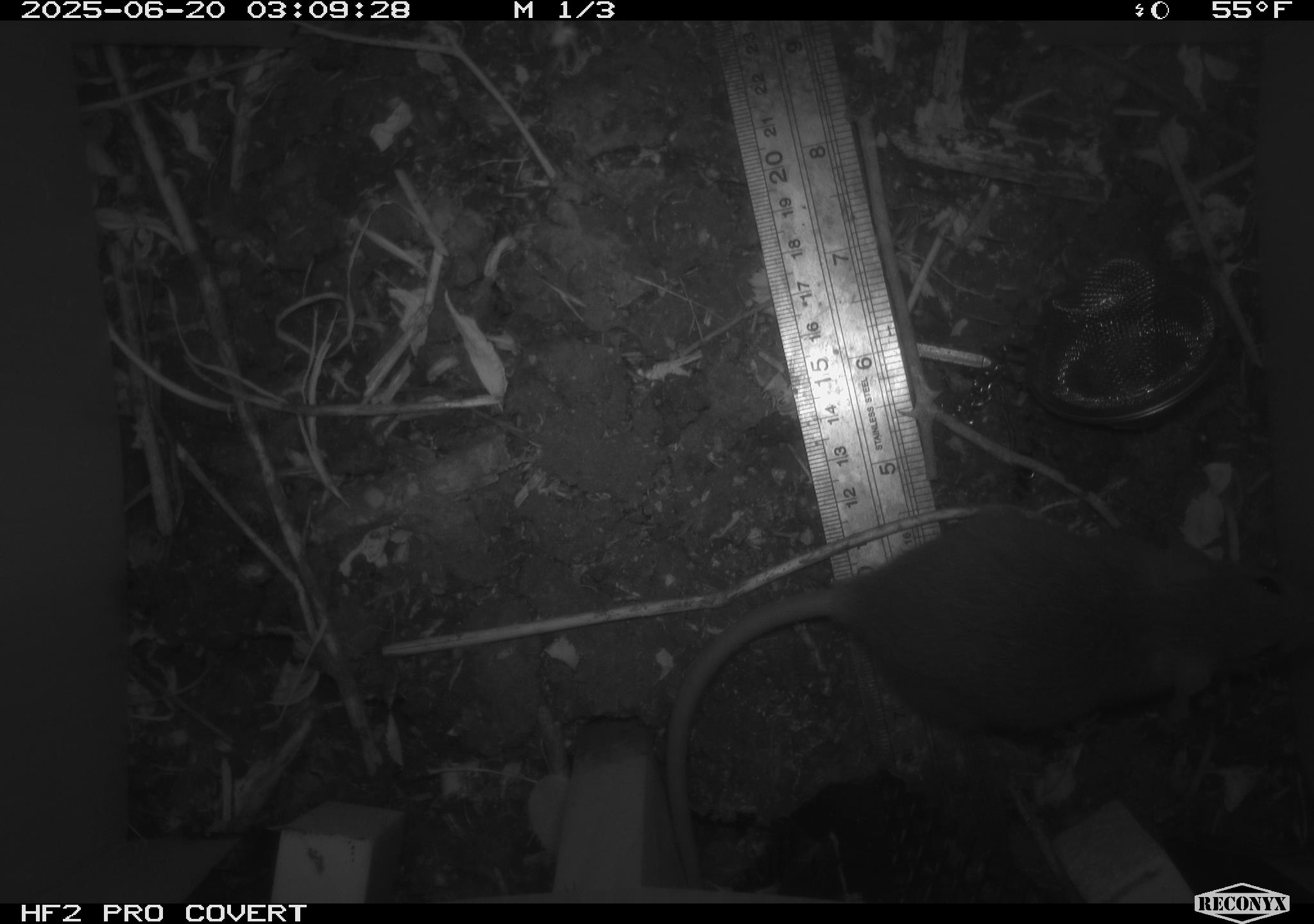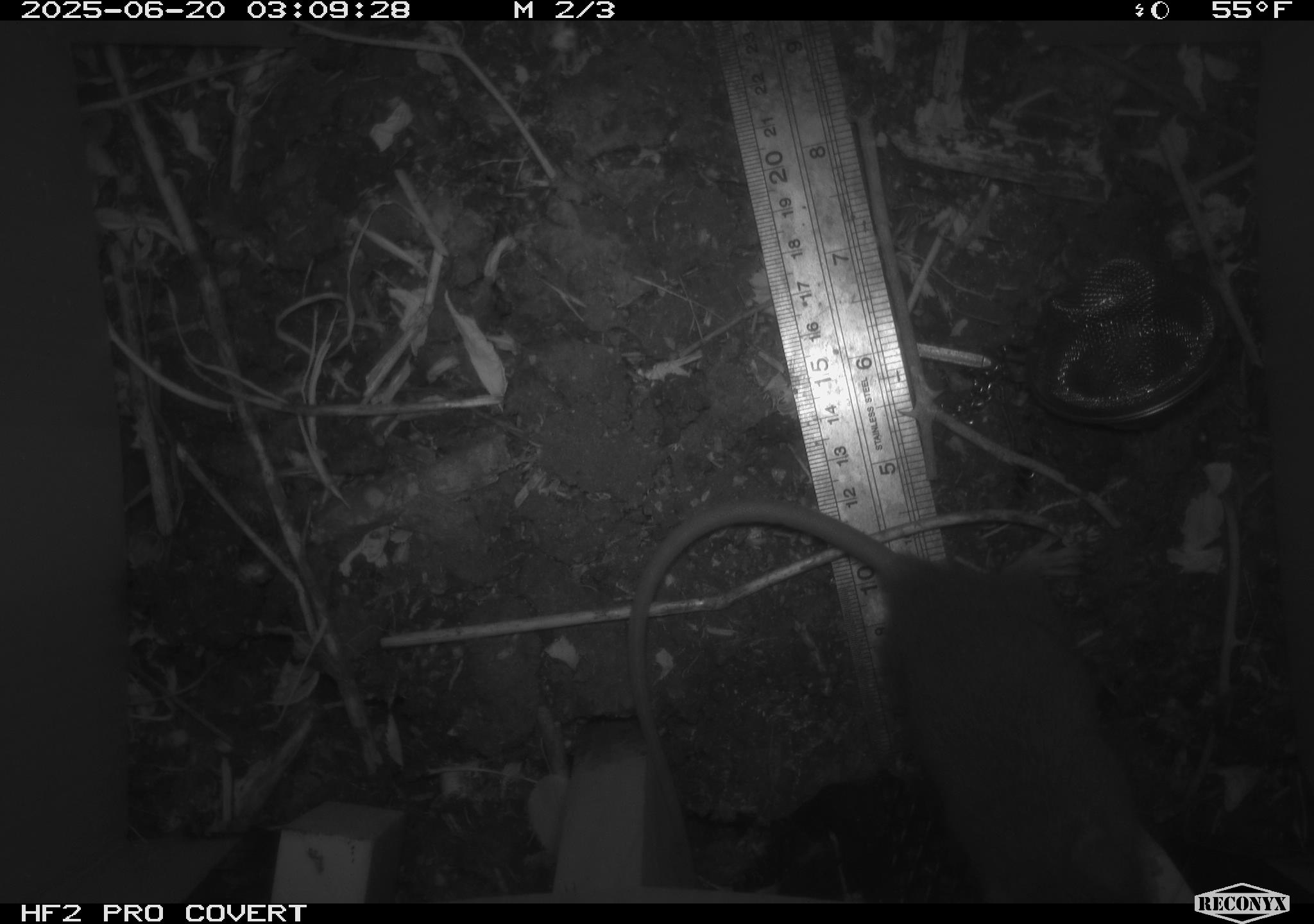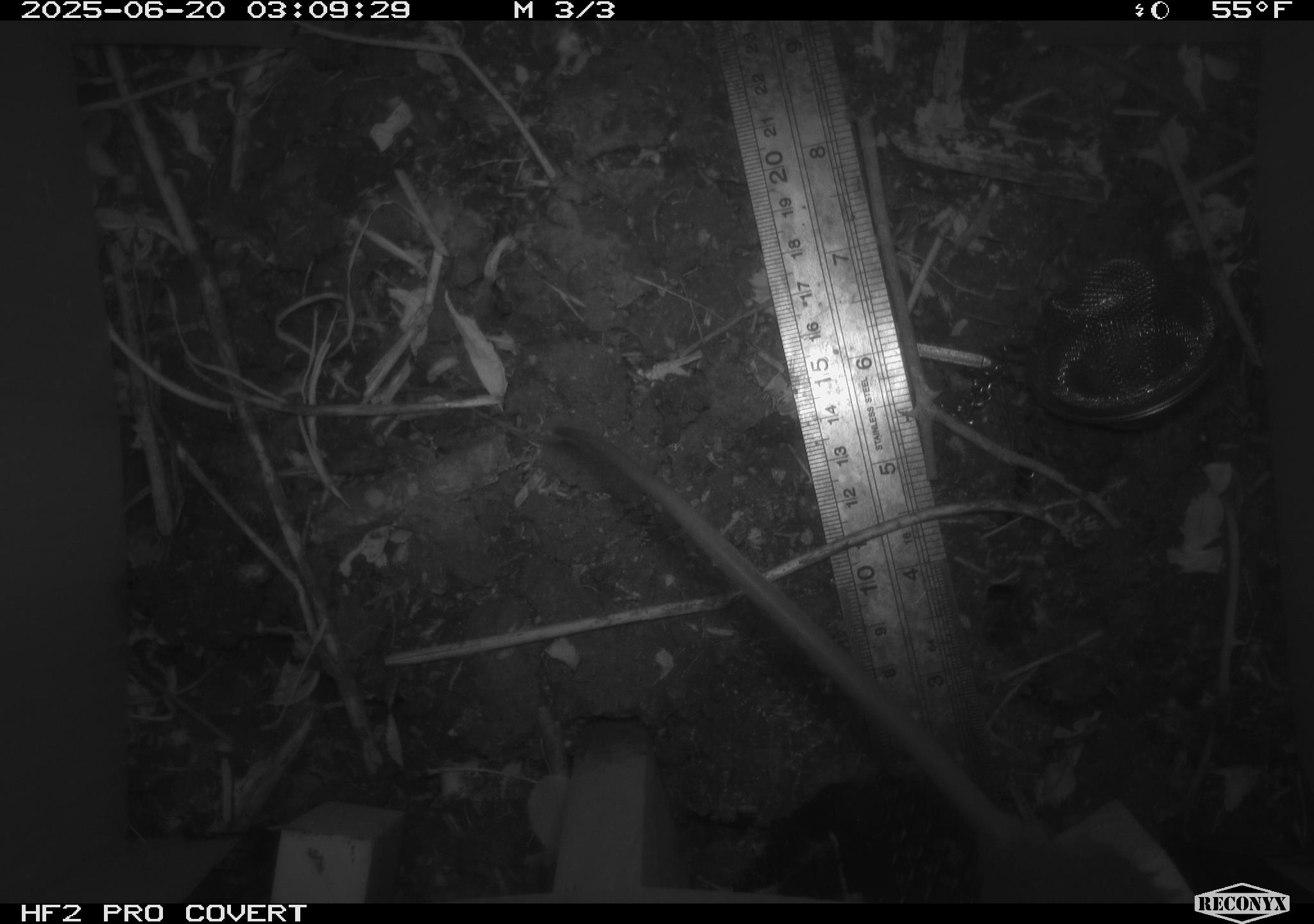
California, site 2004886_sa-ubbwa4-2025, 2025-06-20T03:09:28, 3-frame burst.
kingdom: Animalia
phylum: Chordata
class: Mammalia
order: Rodentia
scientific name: Rodentia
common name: rodent